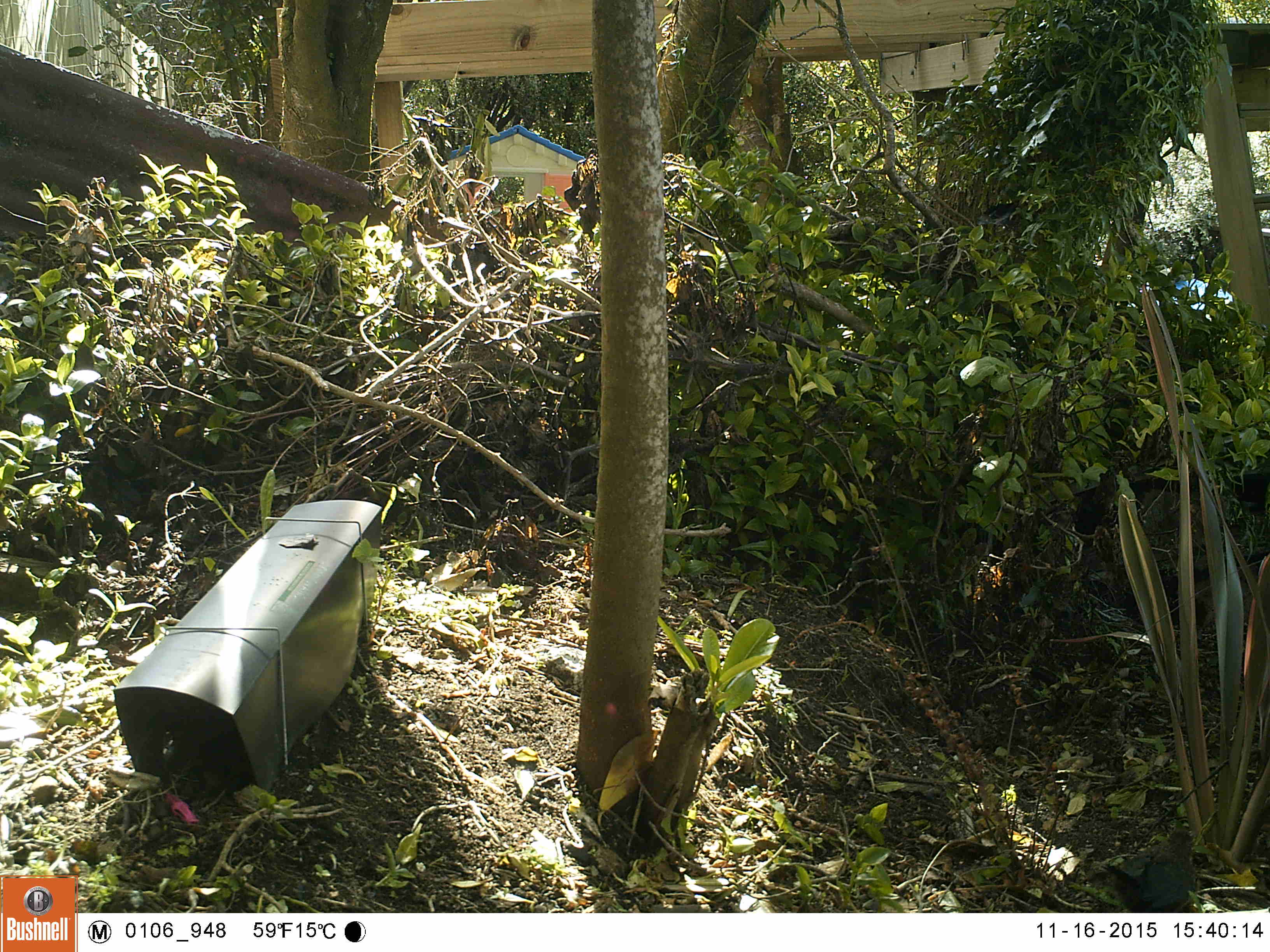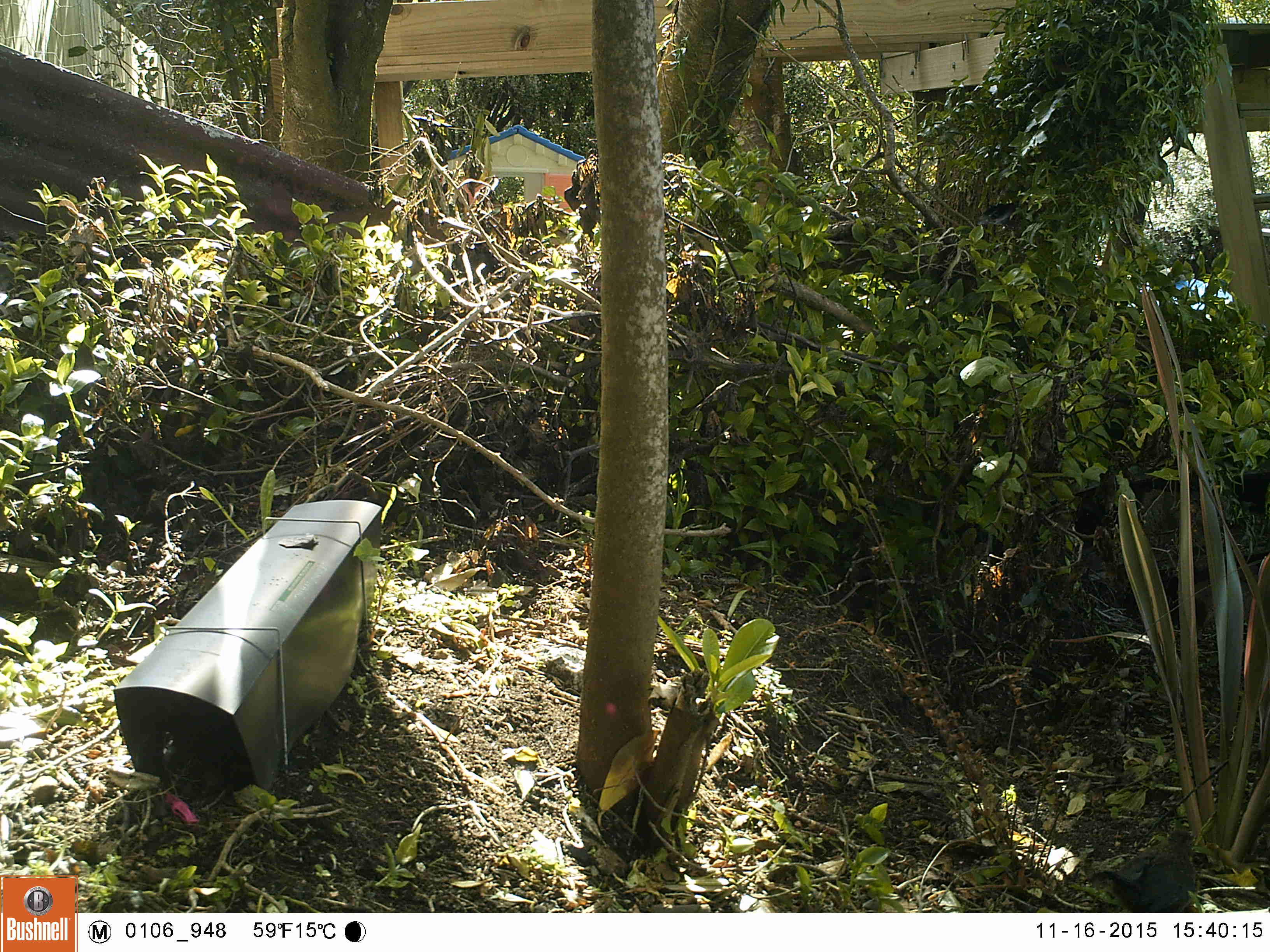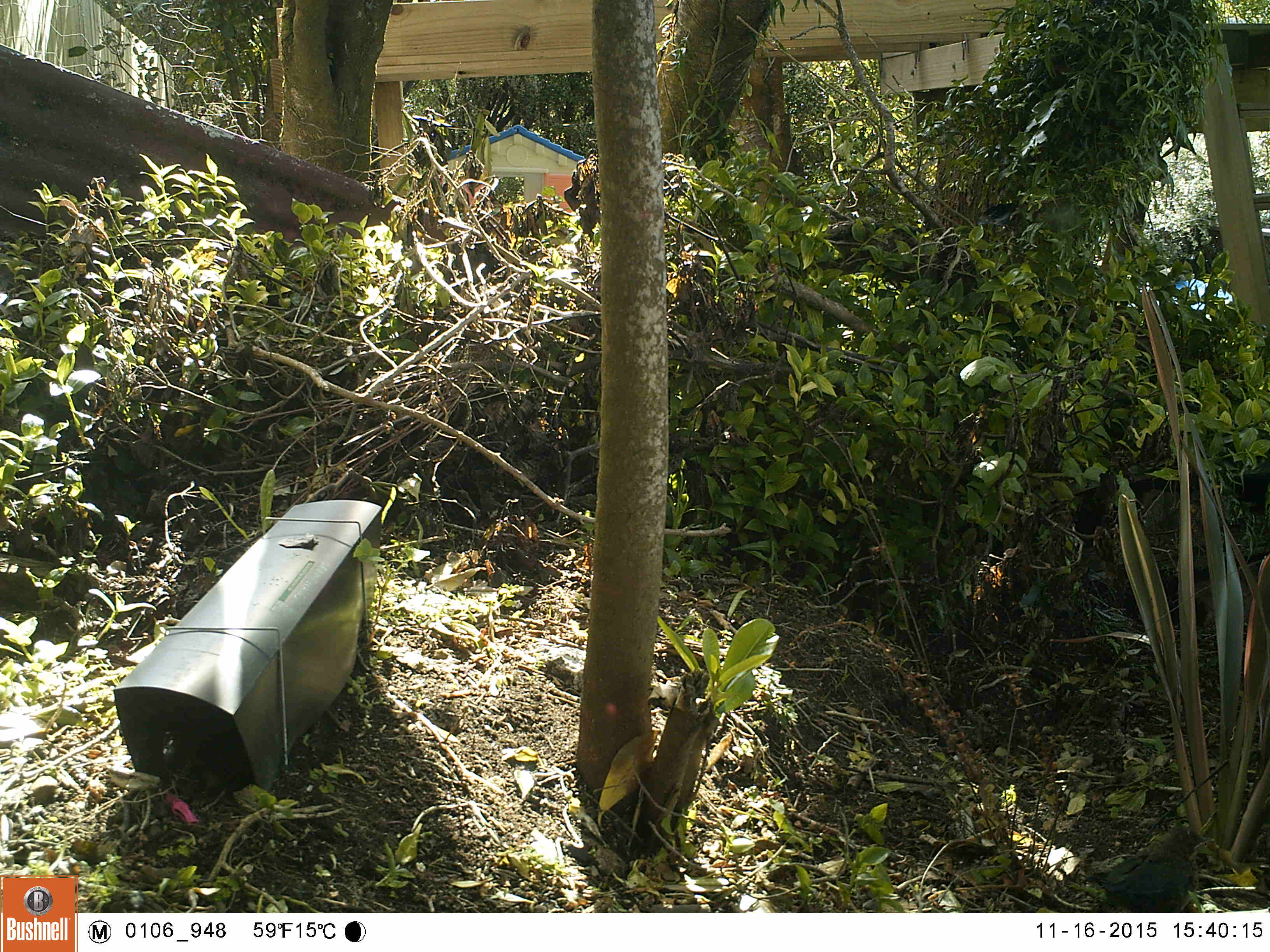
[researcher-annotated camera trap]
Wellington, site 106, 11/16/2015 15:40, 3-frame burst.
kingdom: Animalia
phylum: Chordata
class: Aves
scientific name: Aves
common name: bird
Bird (Aves).